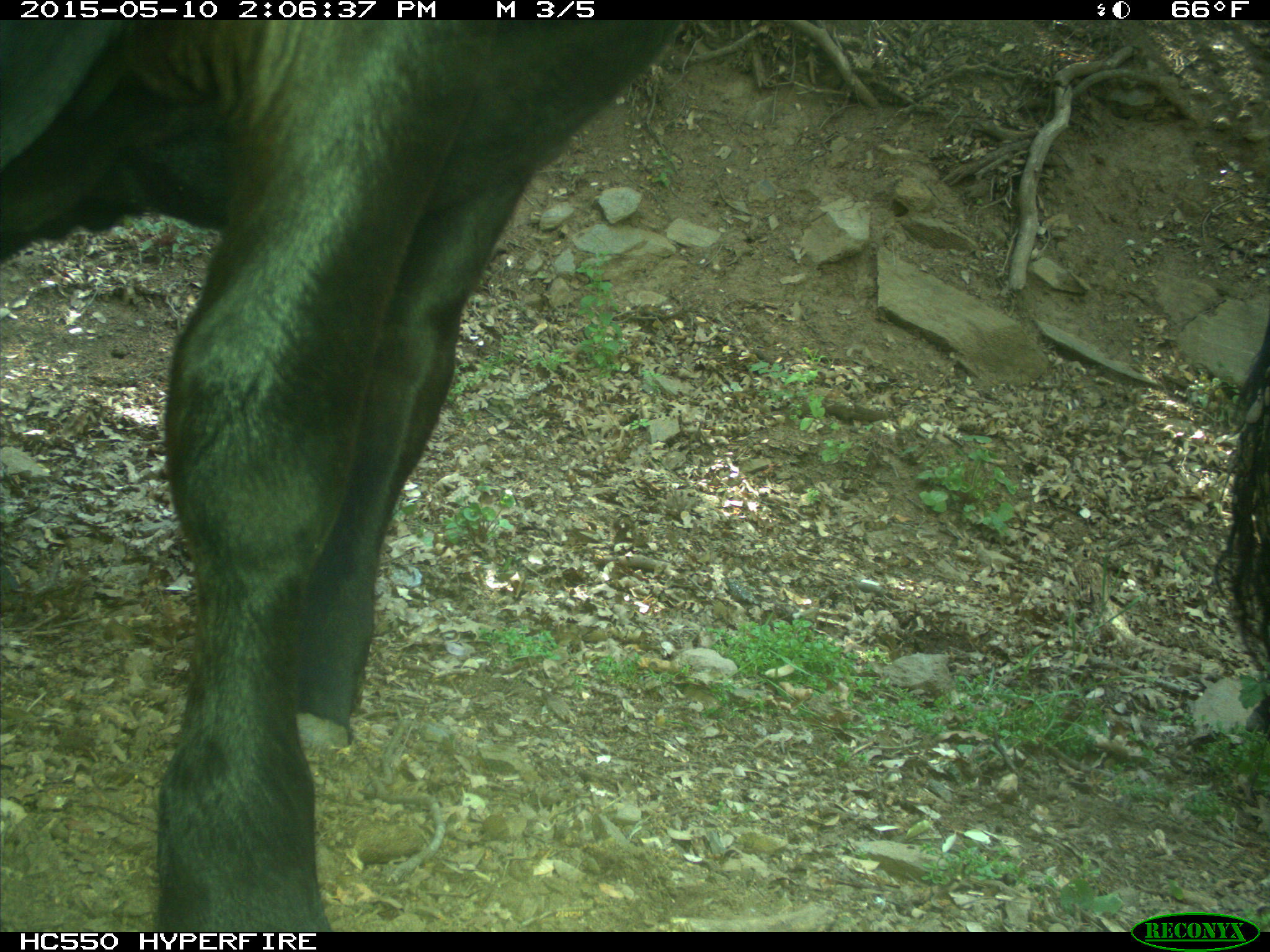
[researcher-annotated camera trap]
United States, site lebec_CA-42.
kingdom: Animalia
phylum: Chordata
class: Mammalia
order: Artiodactyla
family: Bovidae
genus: Bos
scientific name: Bos taurus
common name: domestic cow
Bos taurus (domestic cow).